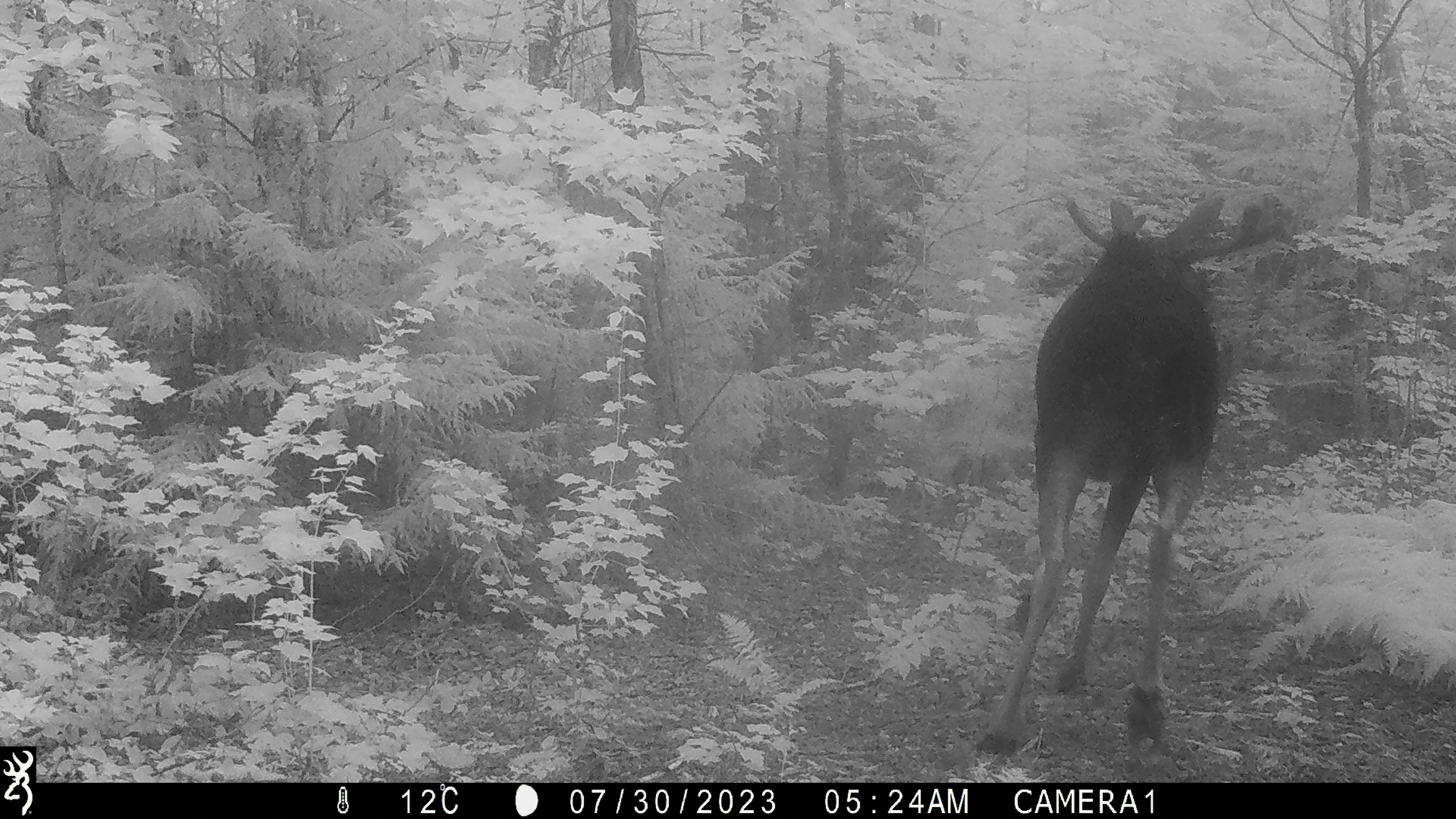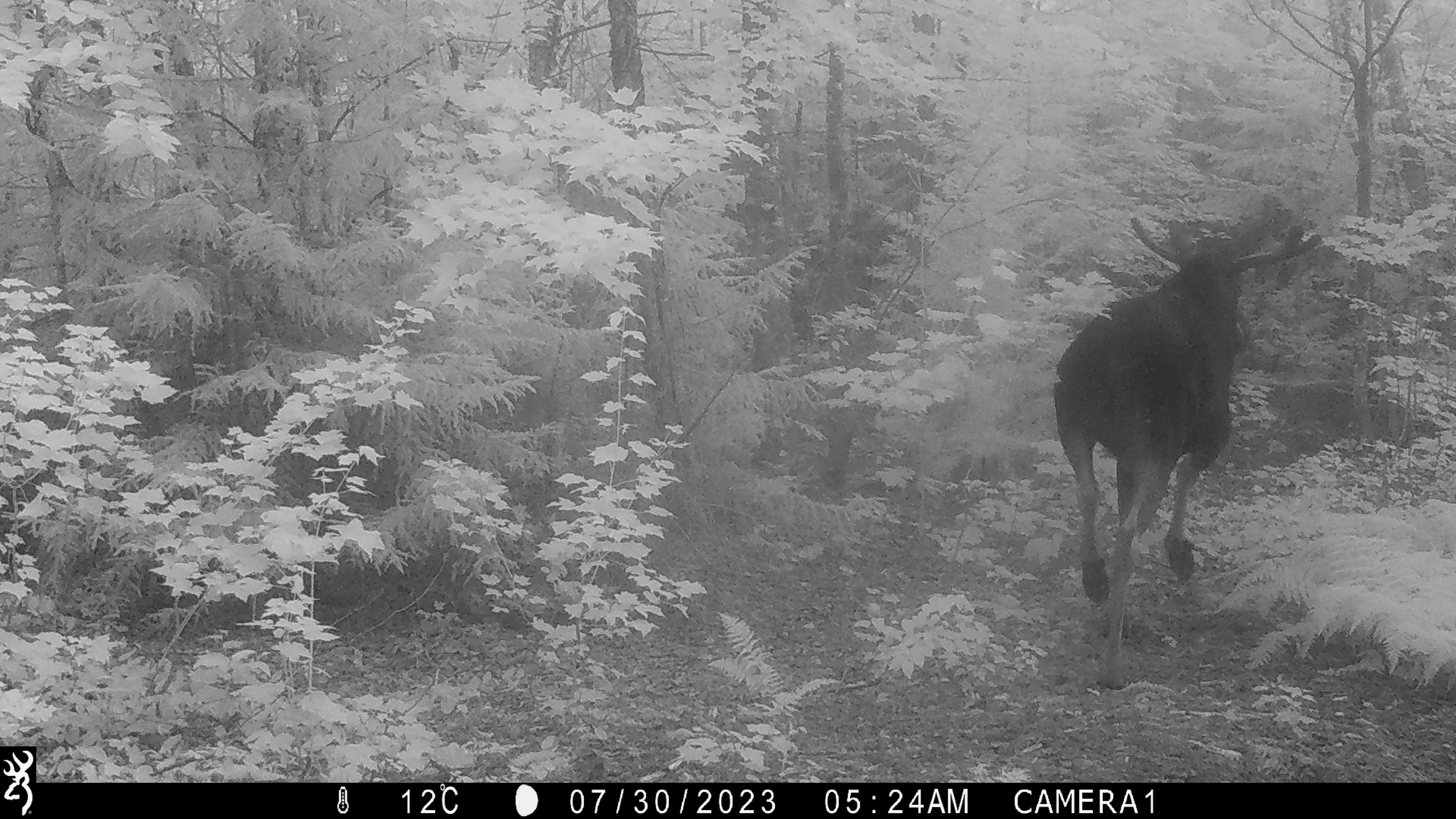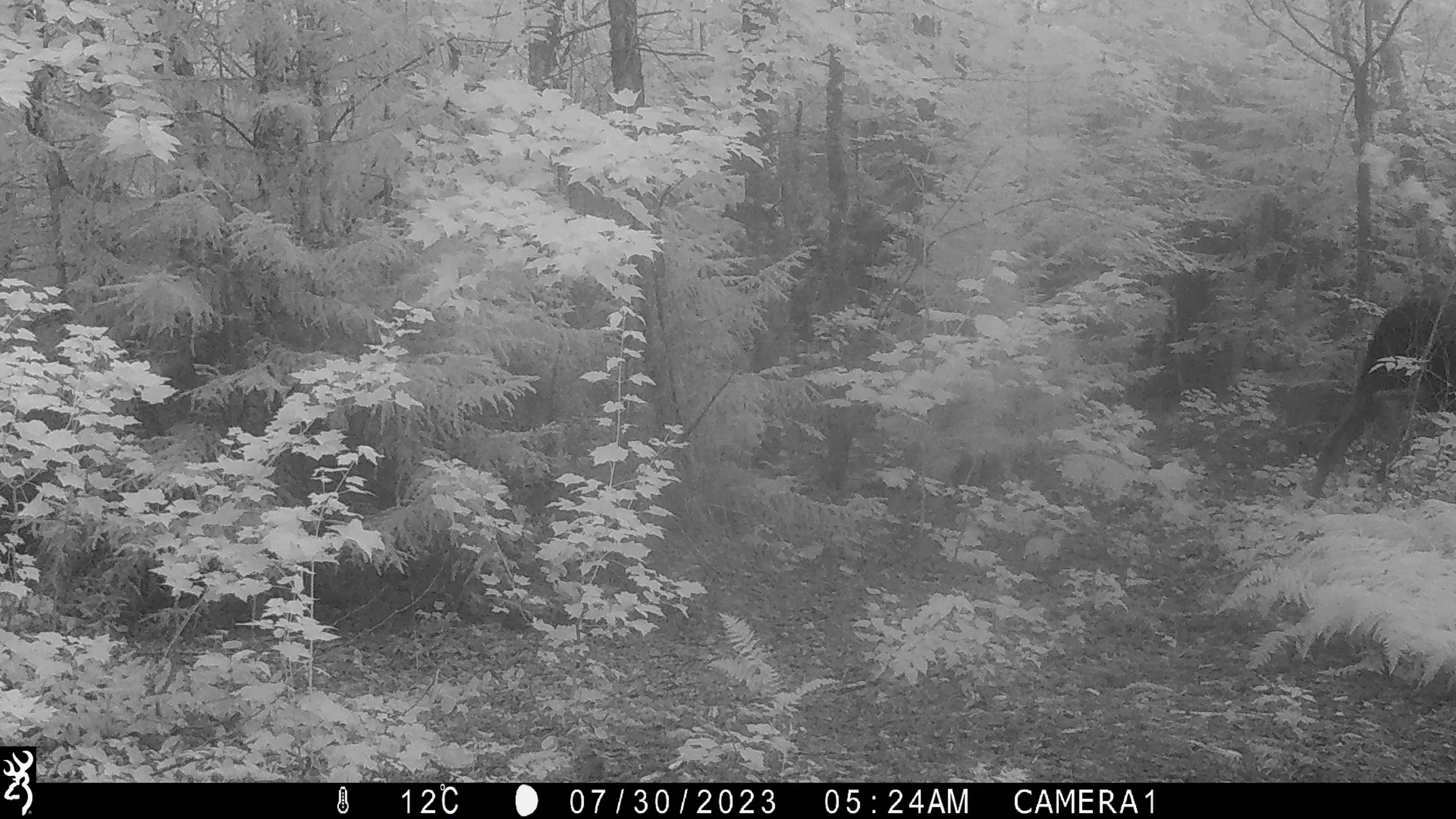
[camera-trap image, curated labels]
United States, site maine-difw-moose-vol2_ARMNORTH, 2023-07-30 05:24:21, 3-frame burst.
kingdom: Animalia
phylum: Chordata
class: Mammalia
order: Artiodactyla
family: Cervidae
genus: Alces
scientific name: Alces alces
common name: moose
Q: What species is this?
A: Moose (Alces alces).